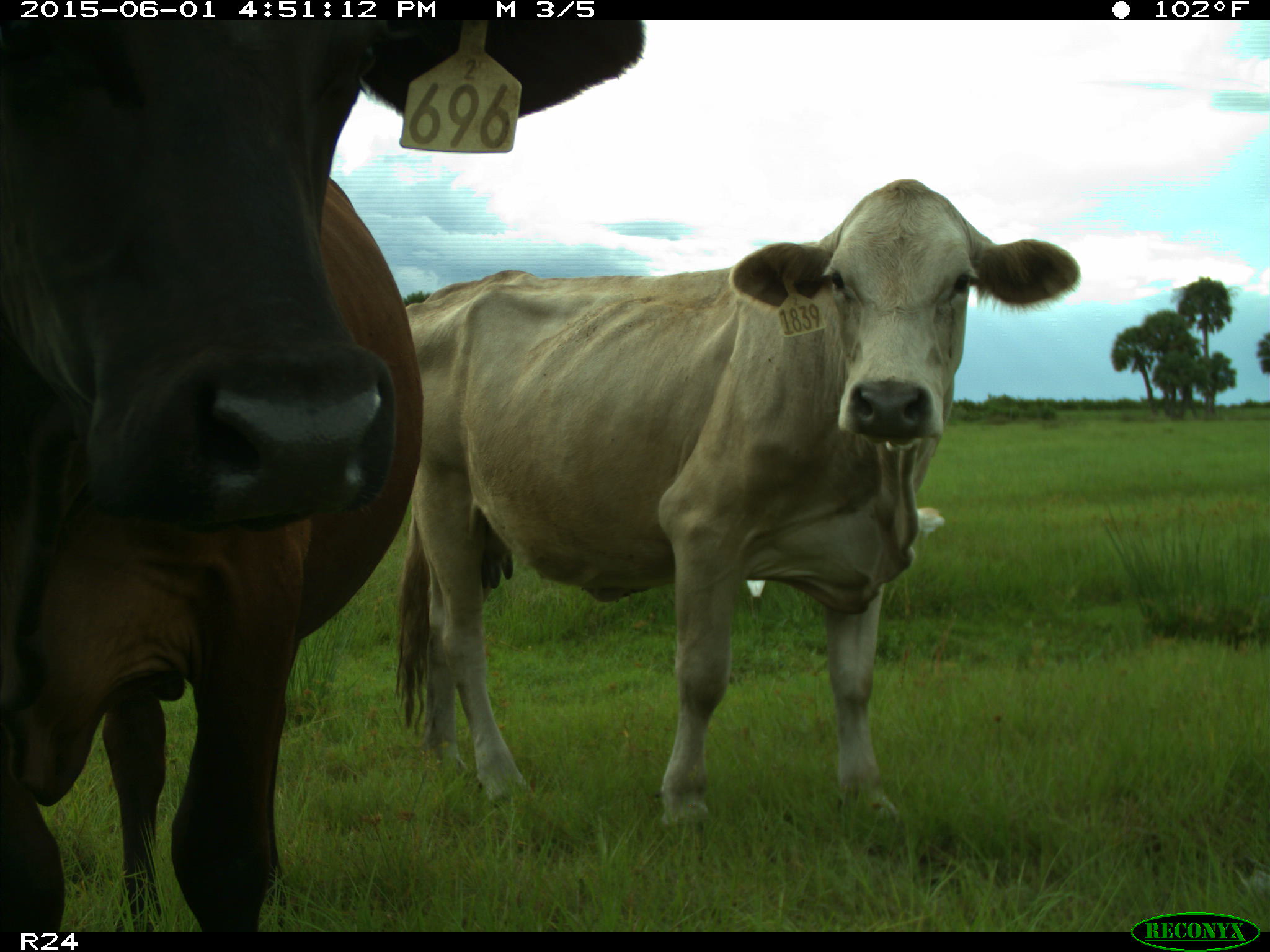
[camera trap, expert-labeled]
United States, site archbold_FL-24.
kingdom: Animalia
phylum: Chordata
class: Mammalia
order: Artiodactyla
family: Bovidae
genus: Bos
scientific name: Bos taurus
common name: domestic cow